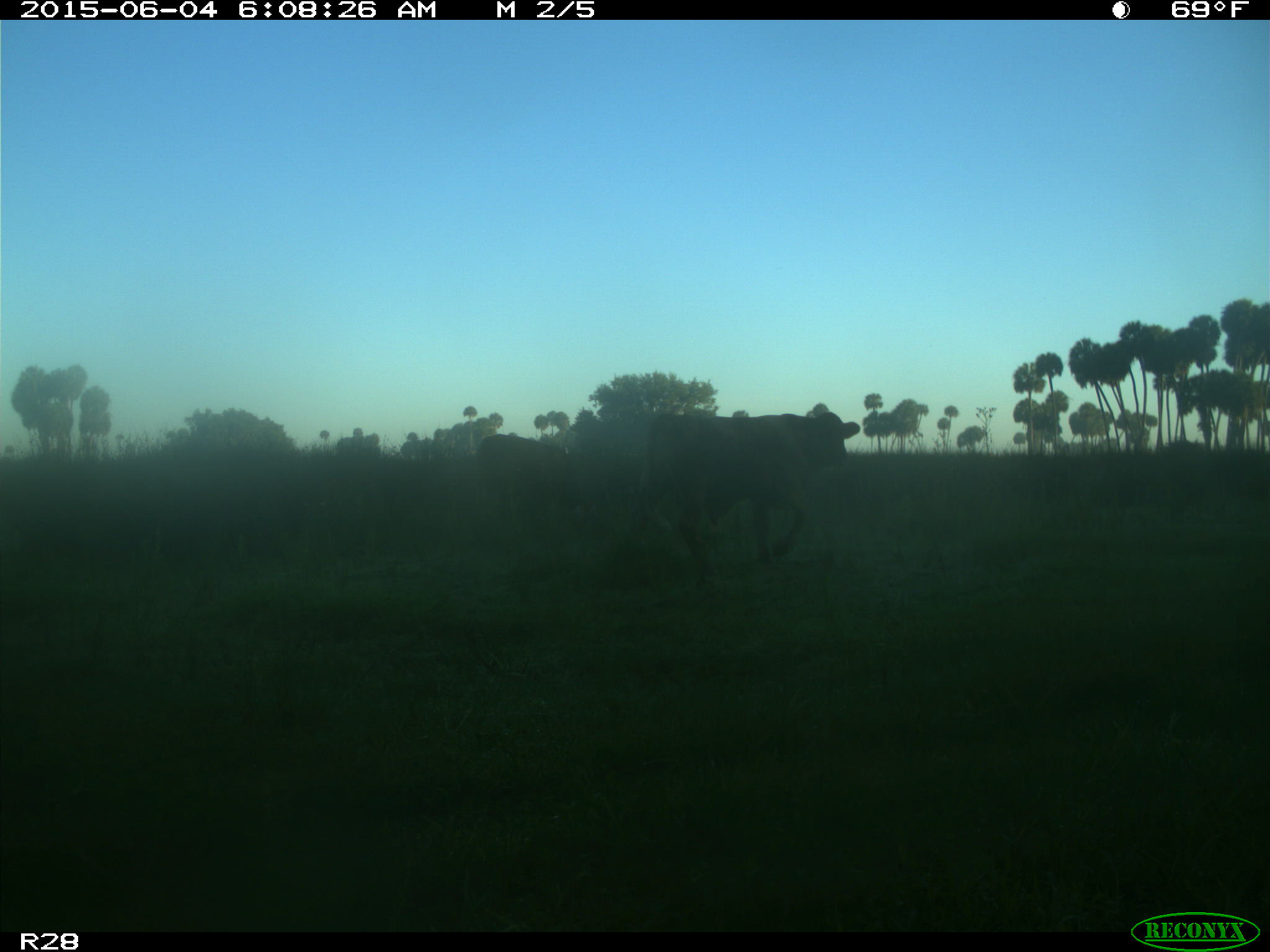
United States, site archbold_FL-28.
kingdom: Animalia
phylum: Chordata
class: Mammalia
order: Artiodactyla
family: Bovidae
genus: Bos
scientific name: Bos taurus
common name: domestic cow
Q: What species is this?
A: Bos taurus (domestic cow).